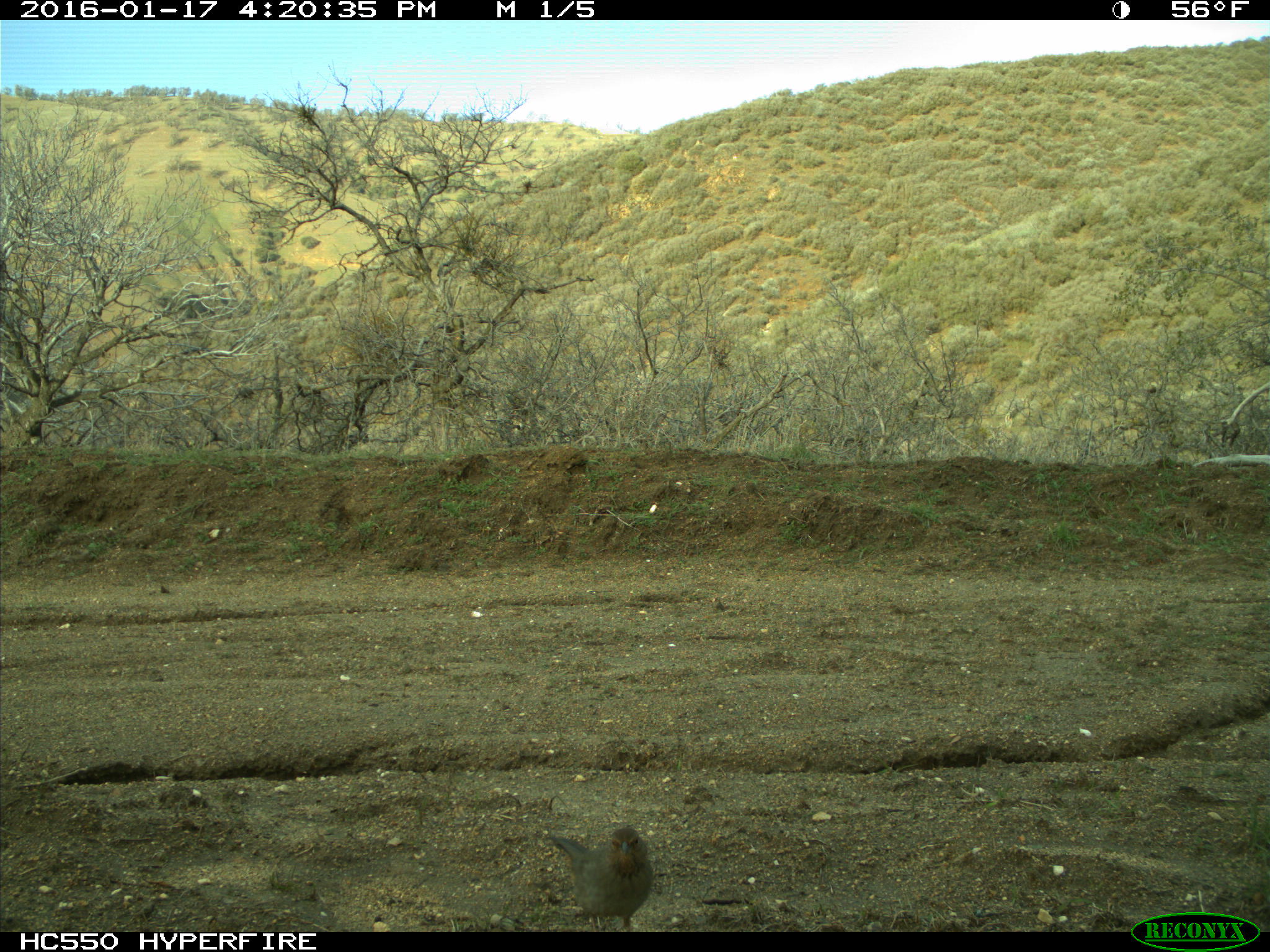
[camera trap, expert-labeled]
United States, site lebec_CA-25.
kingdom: Animalia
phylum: Chordata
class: Aves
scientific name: Aves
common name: birds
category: unidentified bird